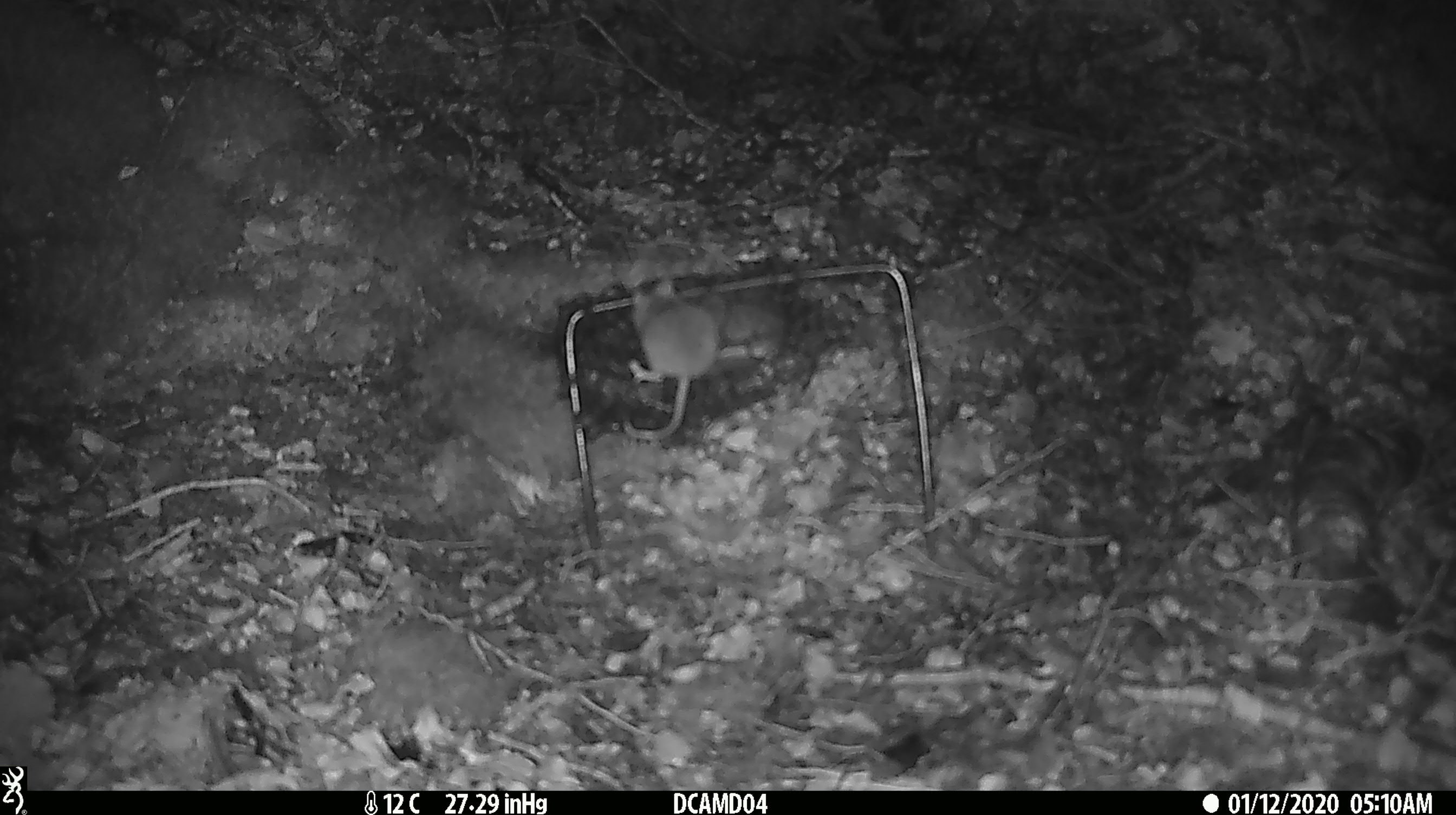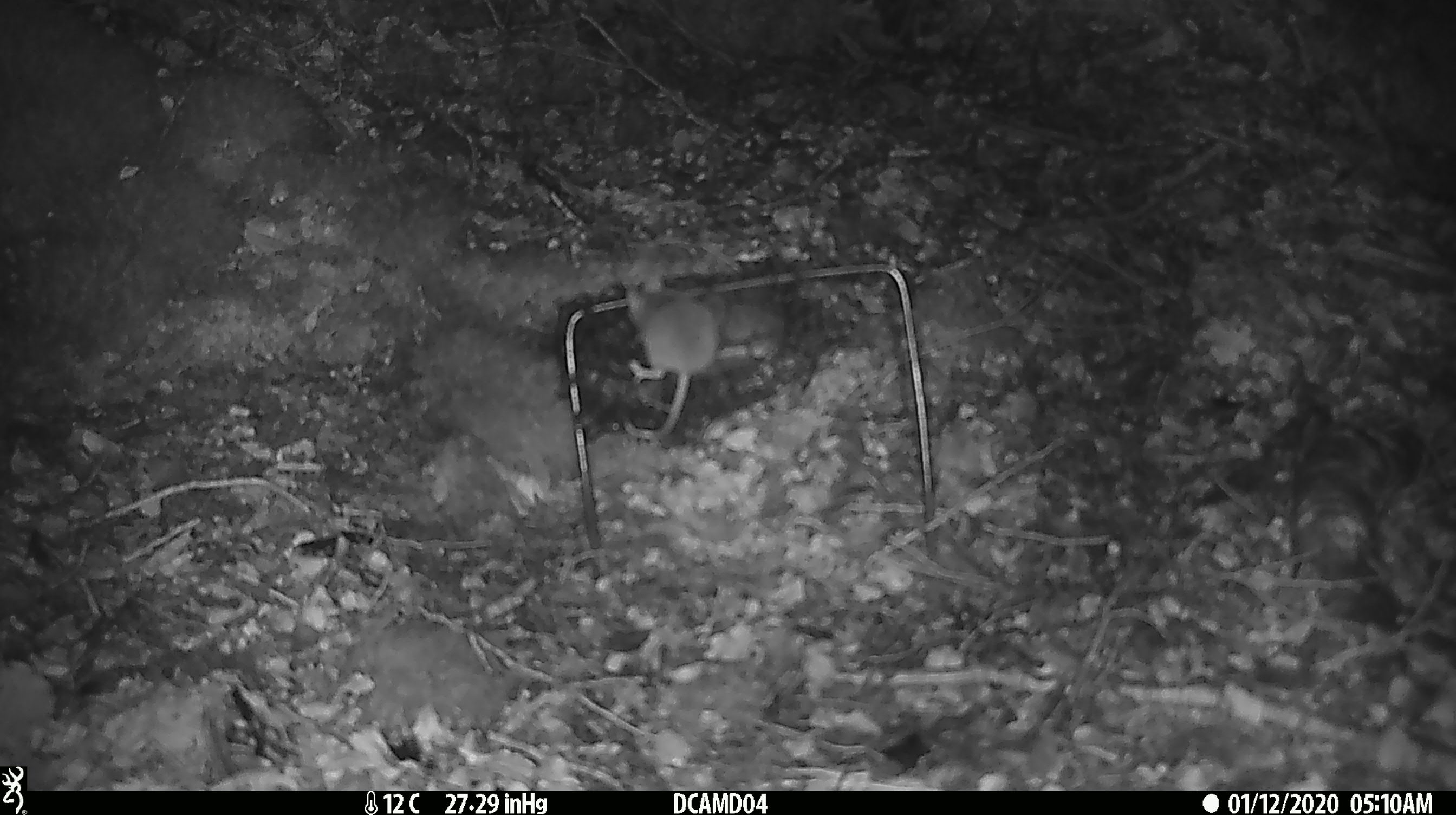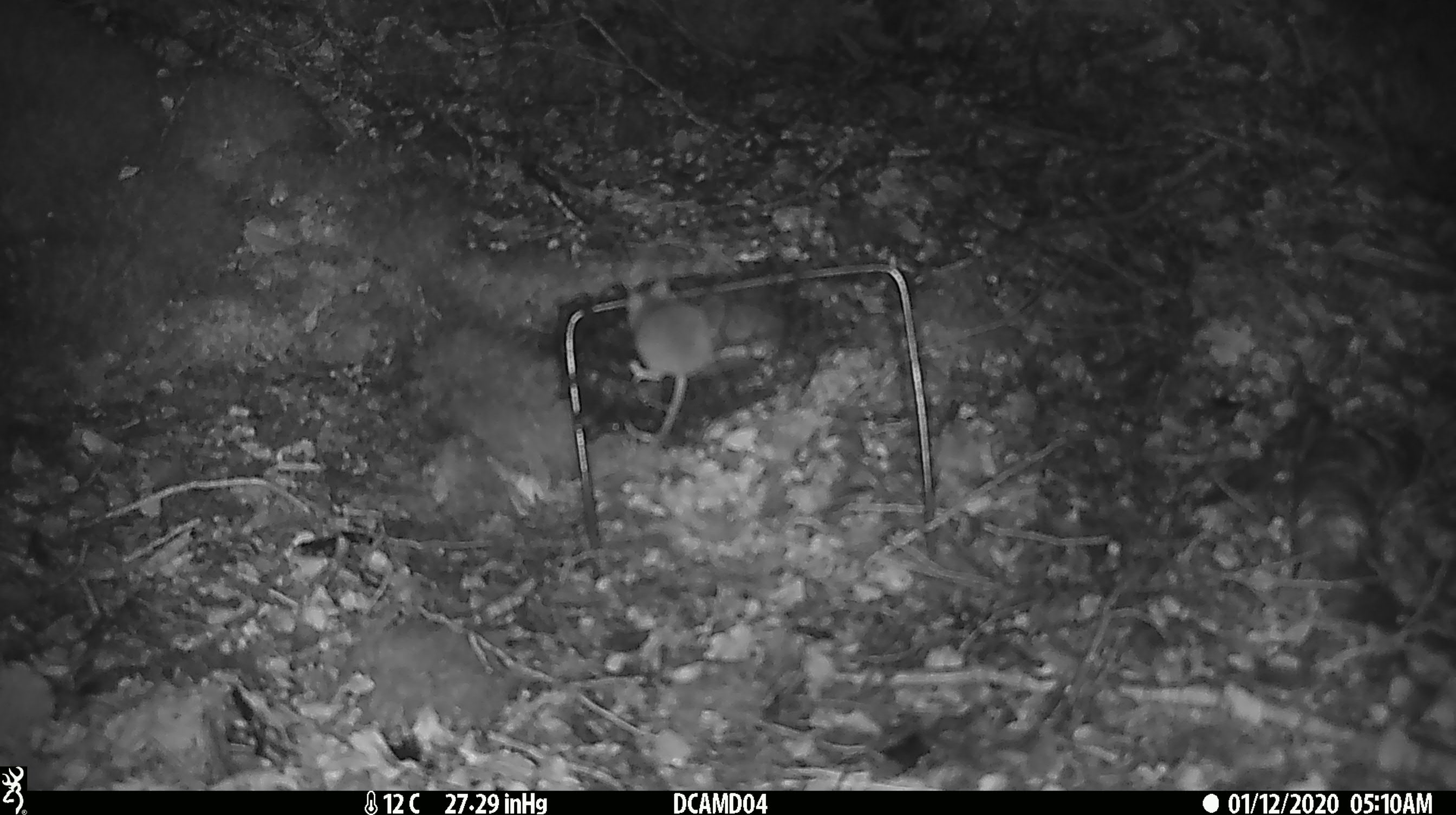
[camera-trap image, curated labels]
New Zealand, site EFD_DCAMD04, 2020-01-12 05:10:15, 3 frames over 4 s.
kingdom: Animalia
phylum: Chordata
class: Mammalia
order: Rodentia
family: Muridae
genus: Mus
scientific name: Mus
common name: mouse